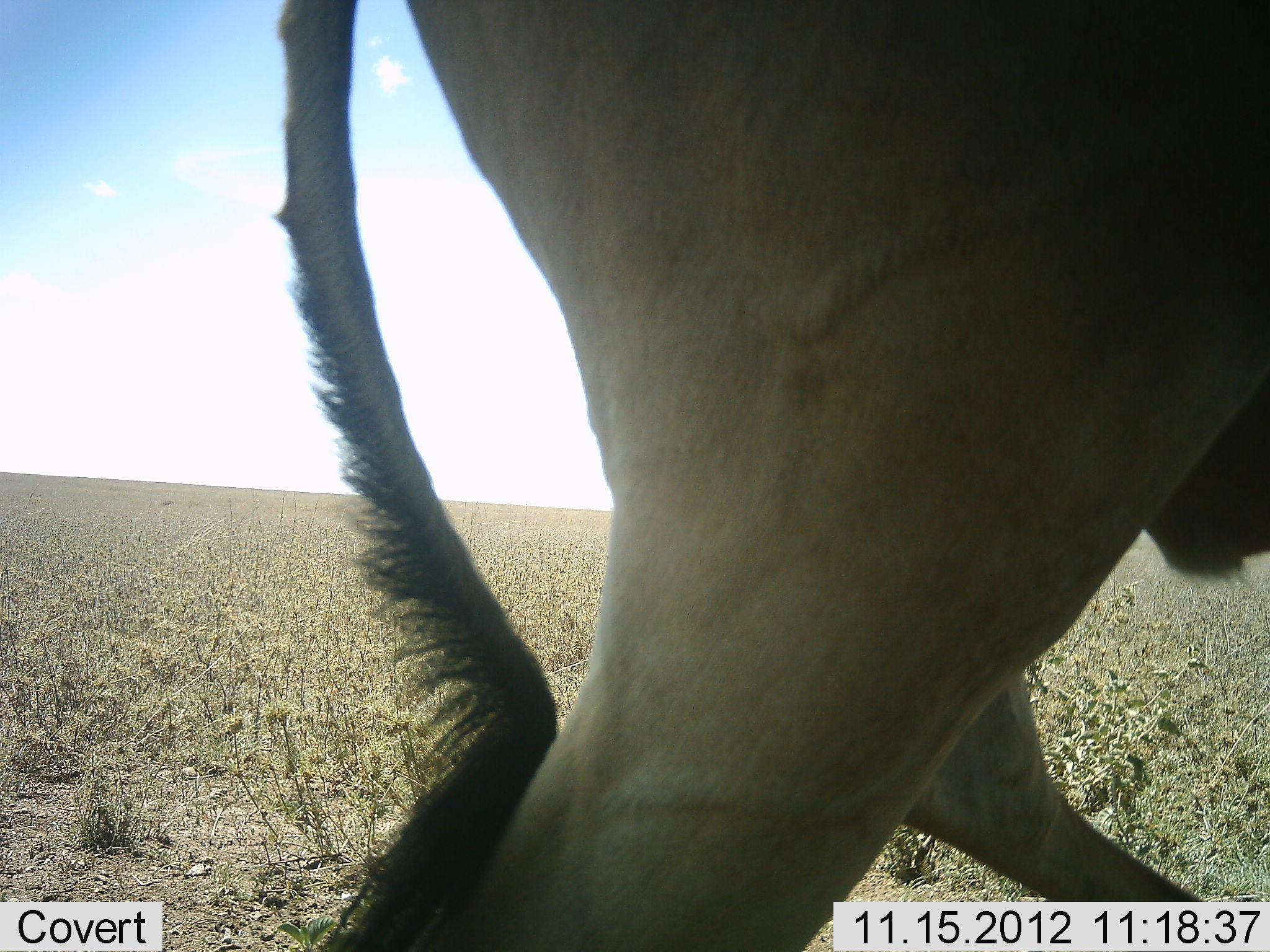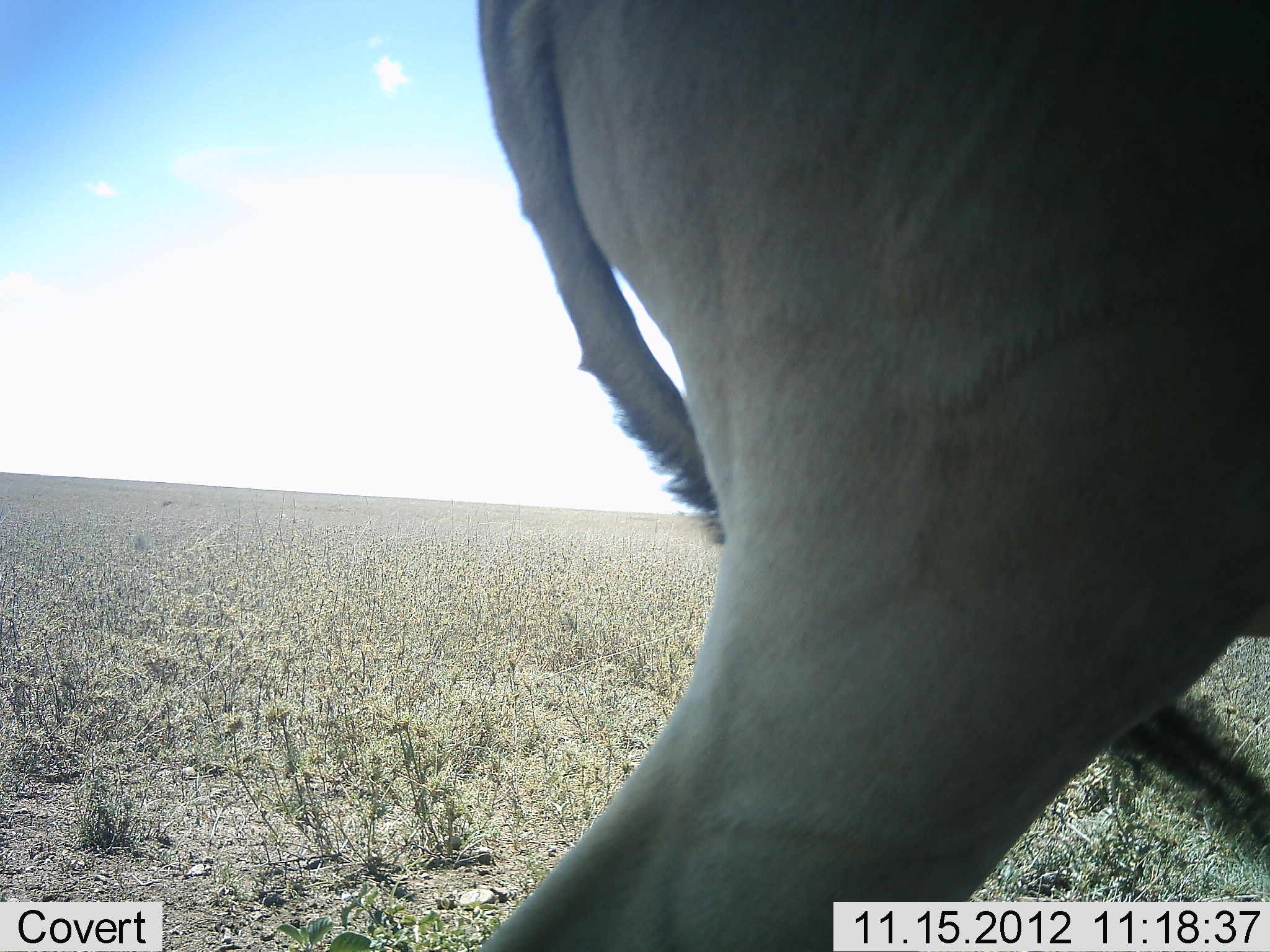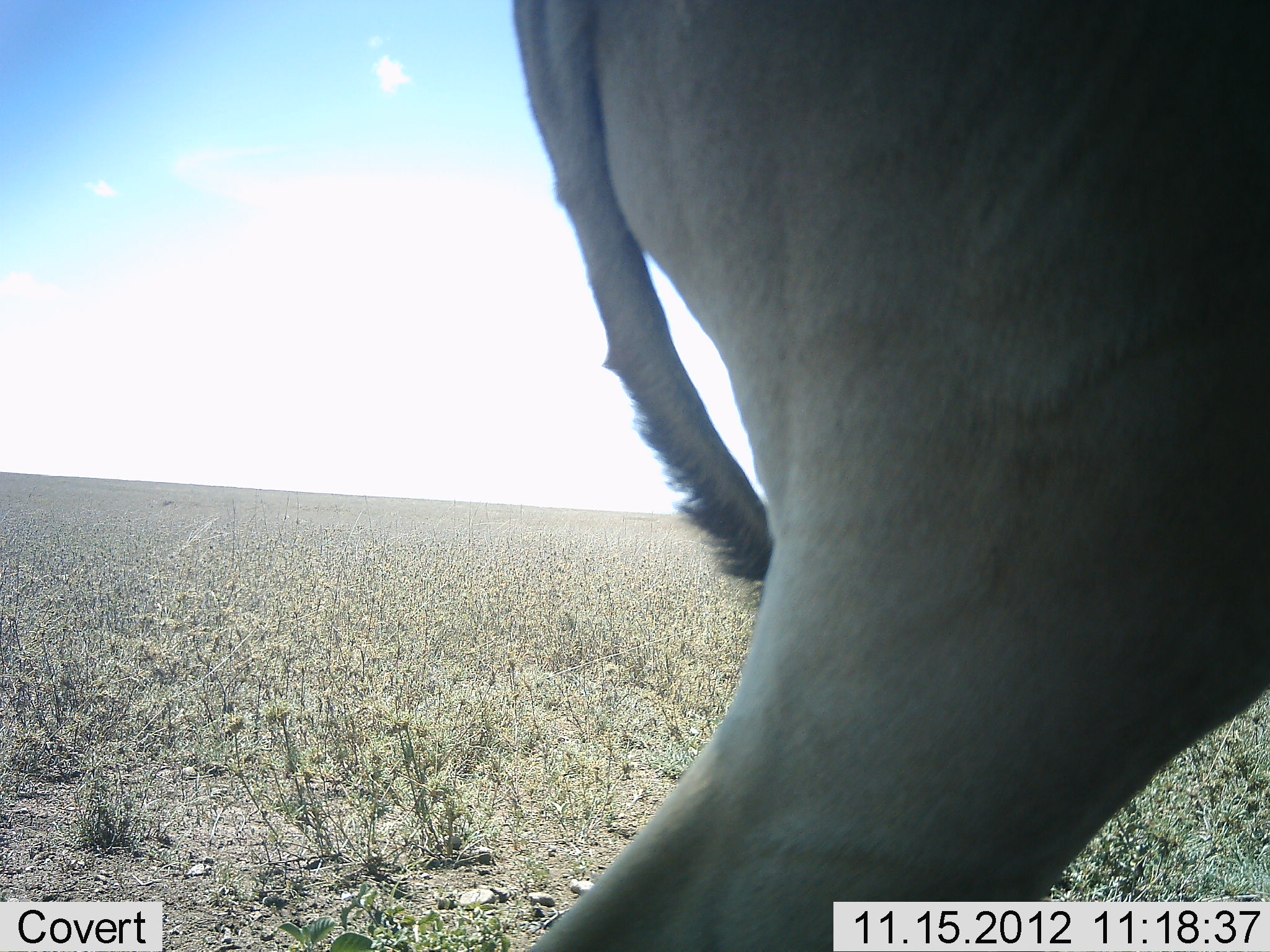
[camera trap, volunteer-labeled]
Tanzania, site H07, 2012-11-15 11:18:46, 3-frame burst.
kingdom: Animalia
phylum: Chordata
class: Mammalia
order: Artiodactyla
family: Bovidae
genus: Alcelaphus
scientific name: Alcelaphus buselaphus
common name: hartebeest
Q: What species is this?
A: Hartebeest (Alcelaphus buselaphus).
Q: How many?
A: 1.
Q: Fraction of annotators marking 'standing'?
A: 80%.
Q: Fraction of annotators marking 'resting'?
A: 0%.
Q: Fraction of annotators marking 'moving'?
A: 20%.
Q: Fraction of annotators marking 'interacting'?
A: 0%.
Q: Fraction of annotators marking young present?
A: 0%.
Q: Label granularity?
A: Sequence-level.